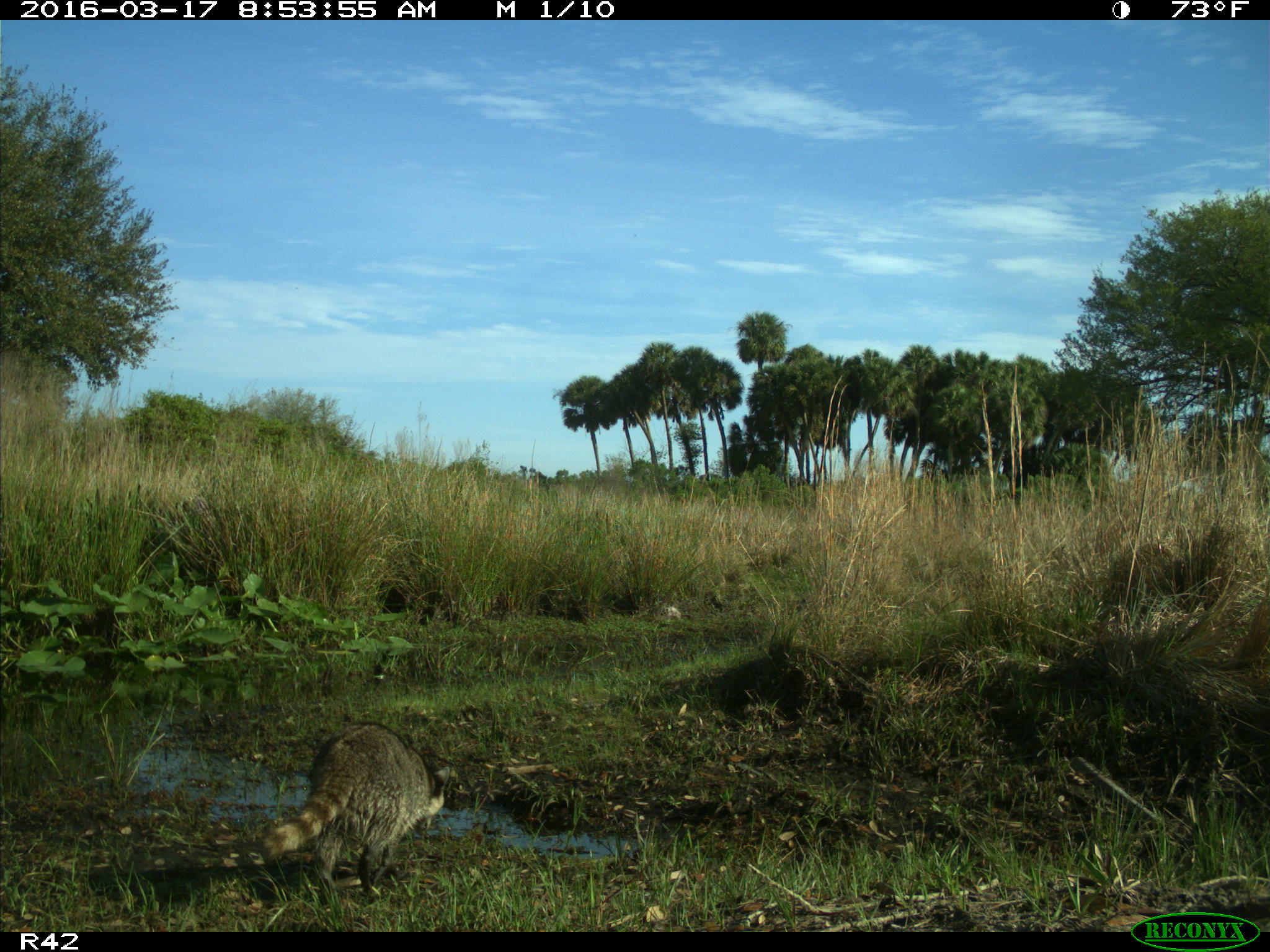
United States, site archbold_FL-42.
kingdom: Animalia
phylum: Chordata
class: Mammalia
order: Carnivora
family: Procyonidae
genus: Procyon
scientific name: Procyon lotor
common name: common raccoon